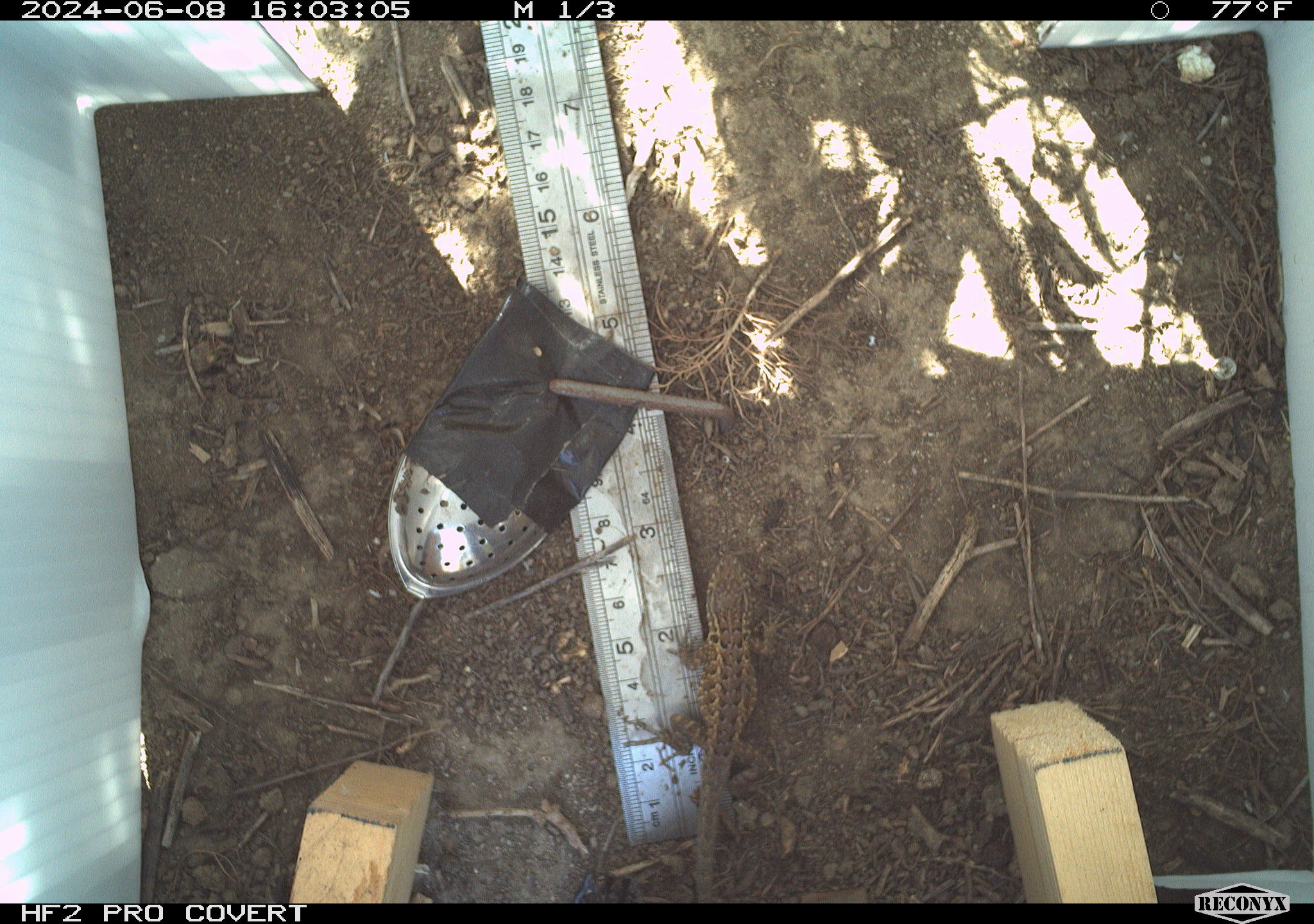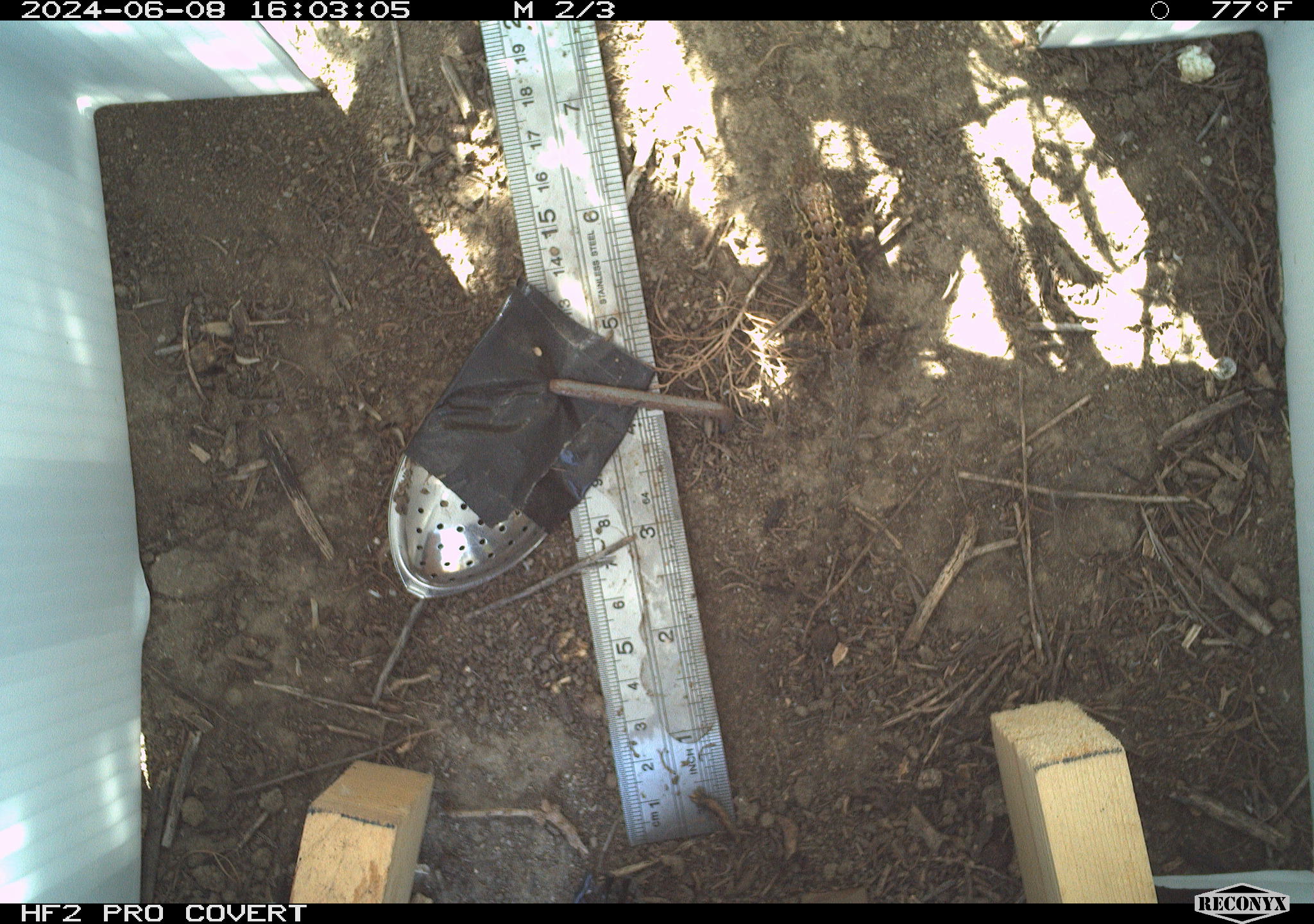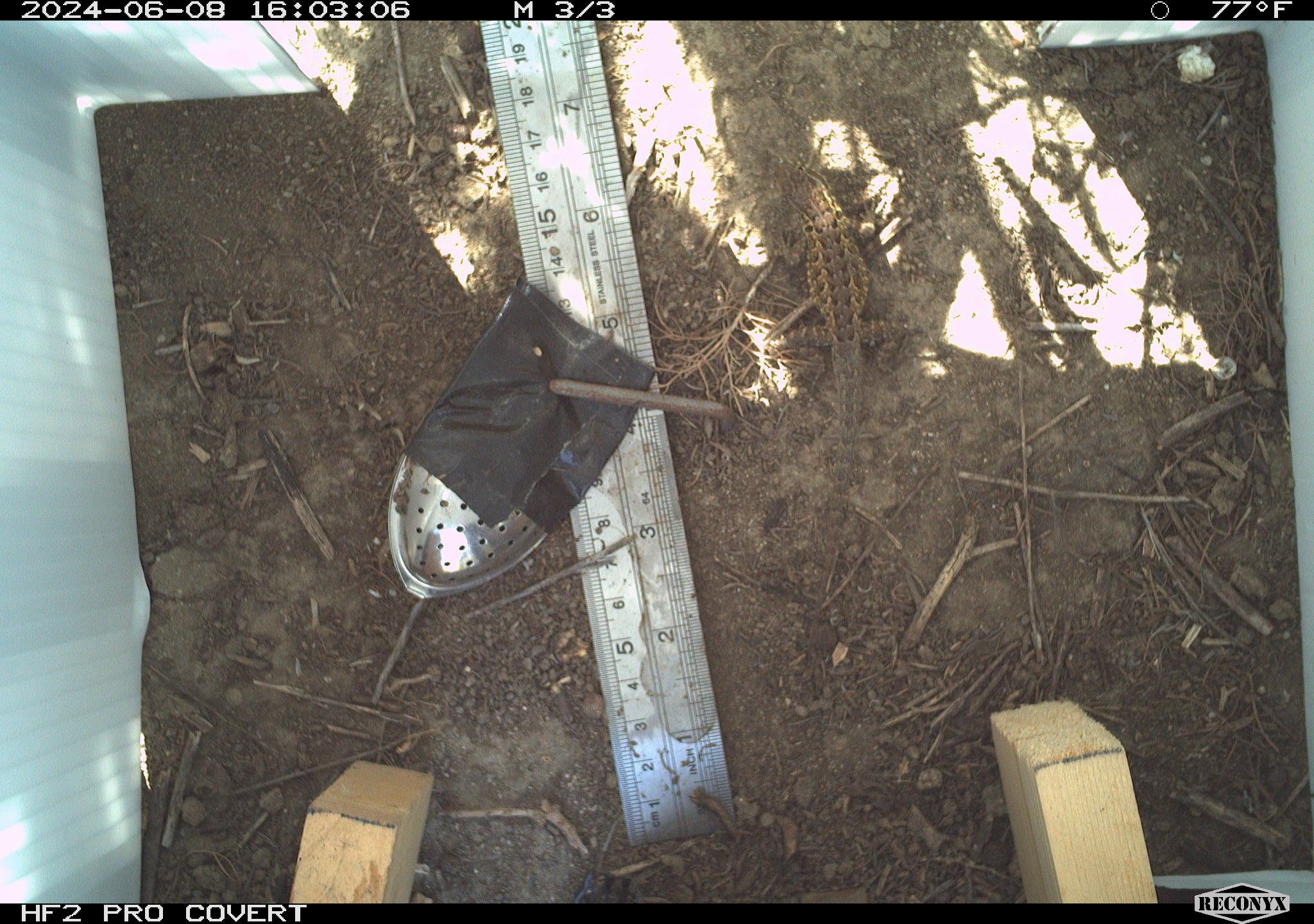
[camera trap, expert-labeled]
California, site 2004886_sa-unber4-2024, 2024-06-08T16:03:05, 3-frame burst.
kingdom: Animalia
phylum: Chordata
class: Reptilia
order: Squamata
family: Phrynosomatidae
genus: Sceloporus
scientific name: Sceloporus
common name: spiny lizards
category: sceloporus species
Sceloporus species (spiny lizards) (Sceloporus).